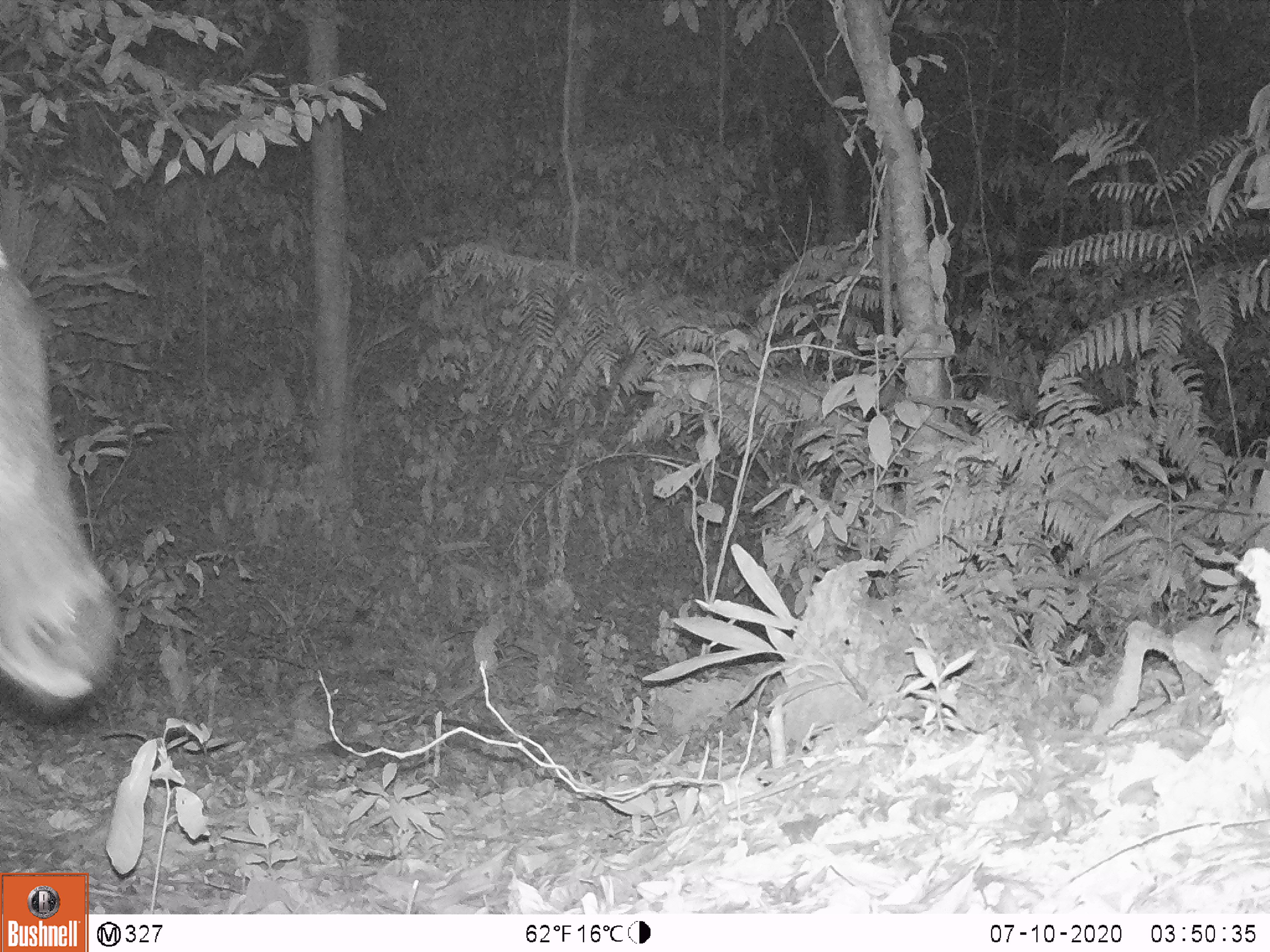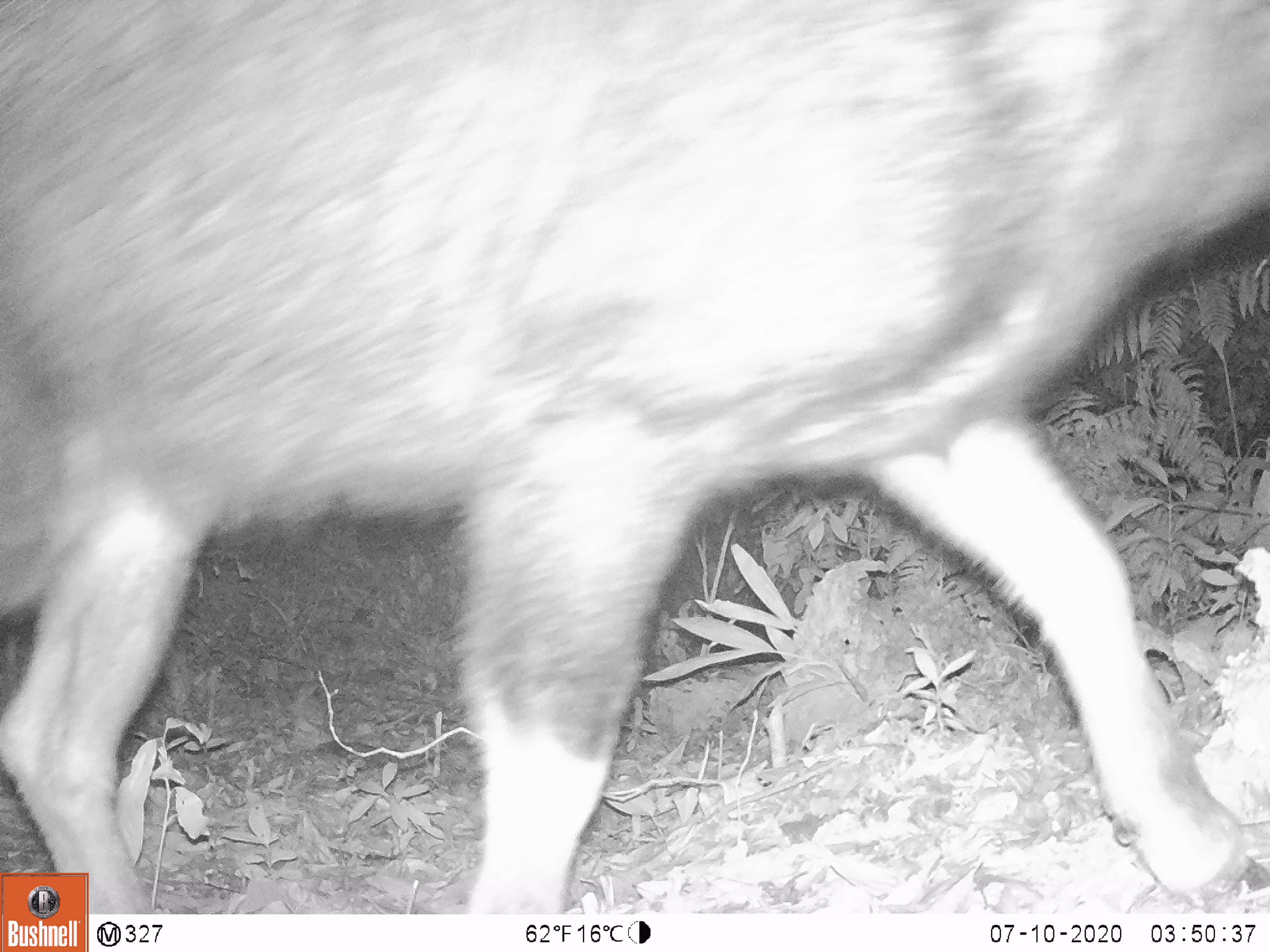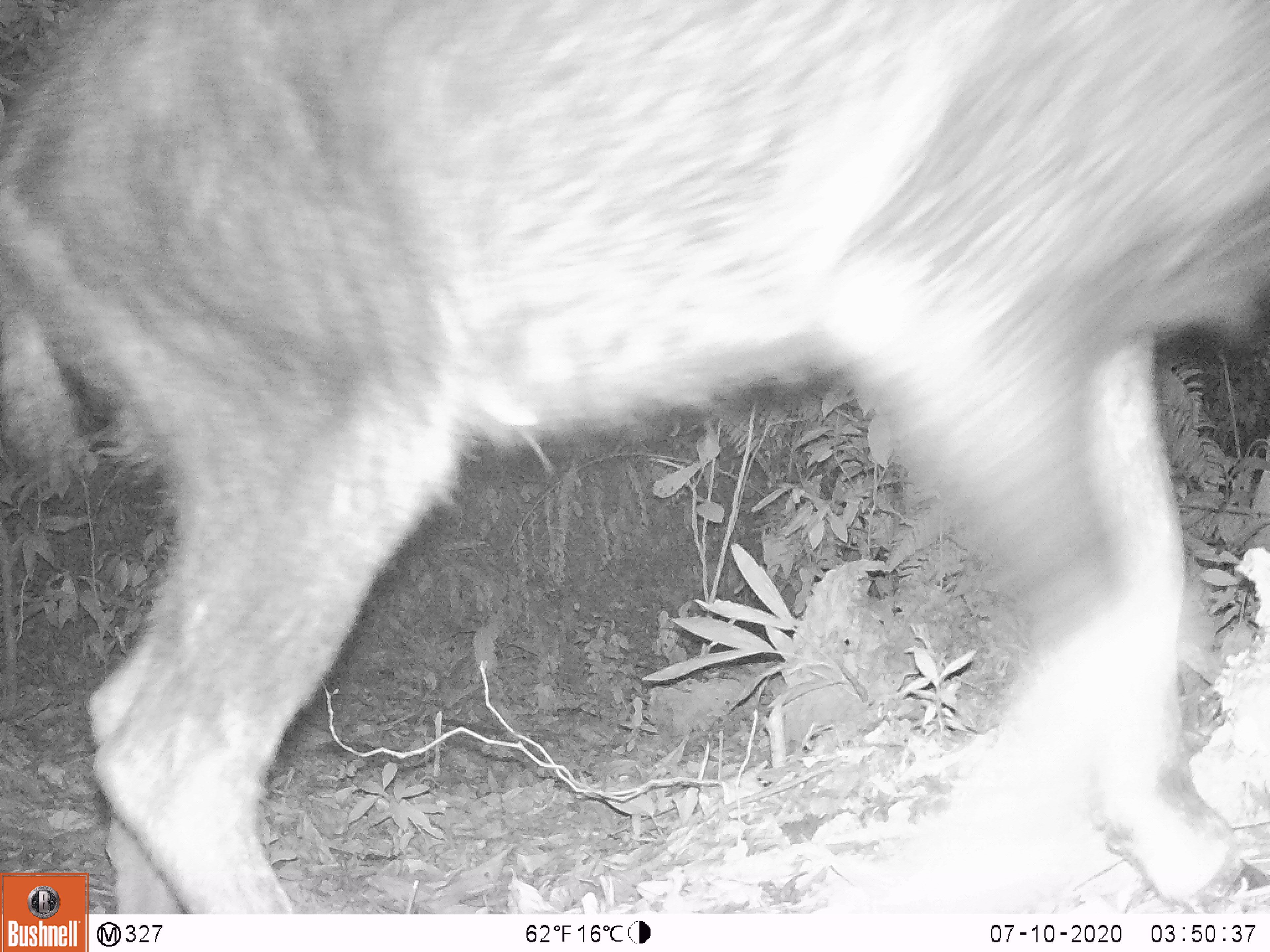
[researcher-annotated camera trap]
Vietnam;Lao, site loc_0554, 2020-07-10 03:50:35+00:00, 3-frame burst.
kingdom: Animalia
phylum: Chordata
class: Mammalia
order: Artiodactyla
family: Cervidae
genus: Rusa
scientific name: Rusa unicolor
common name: sambar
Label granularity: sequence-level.